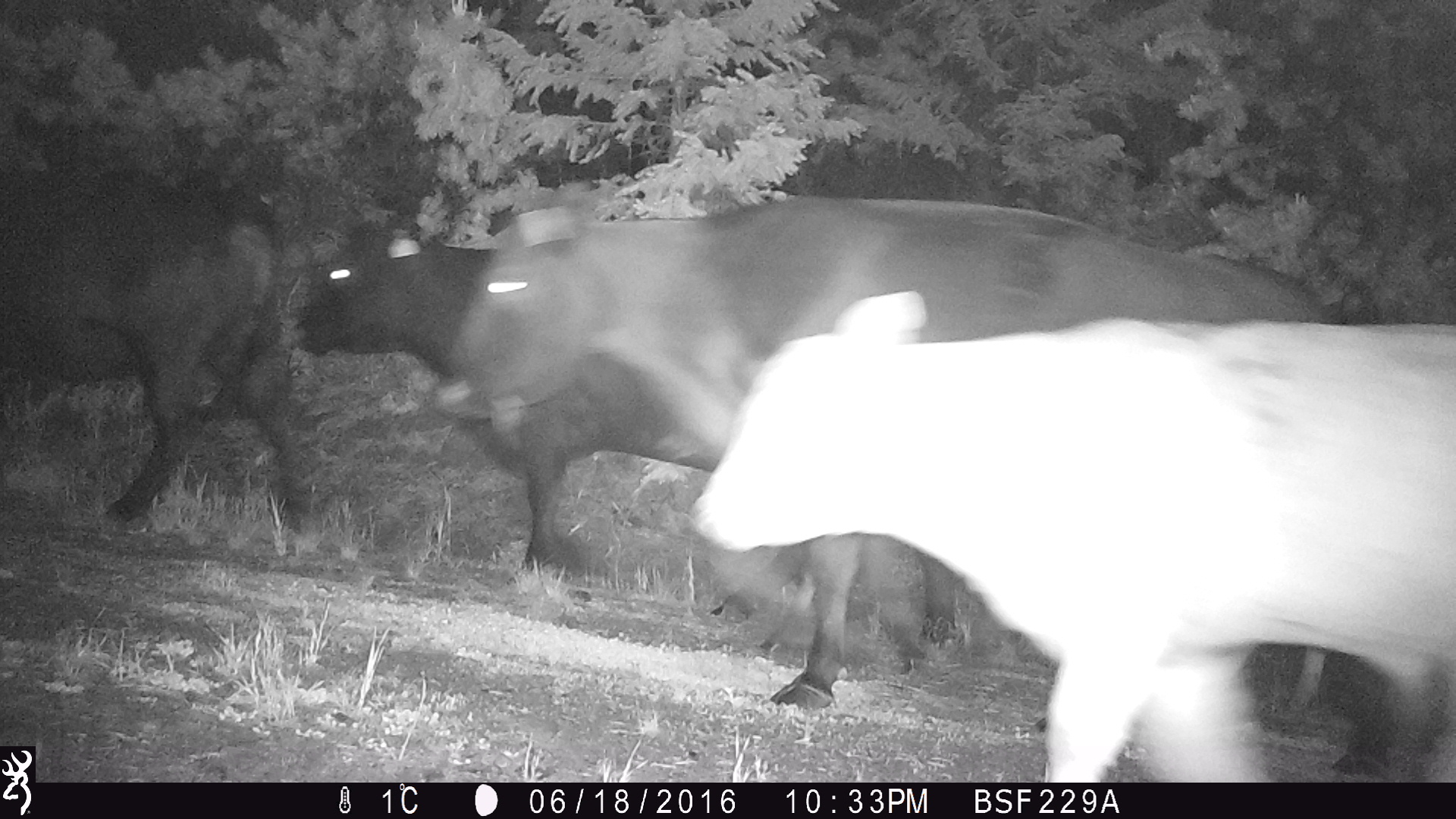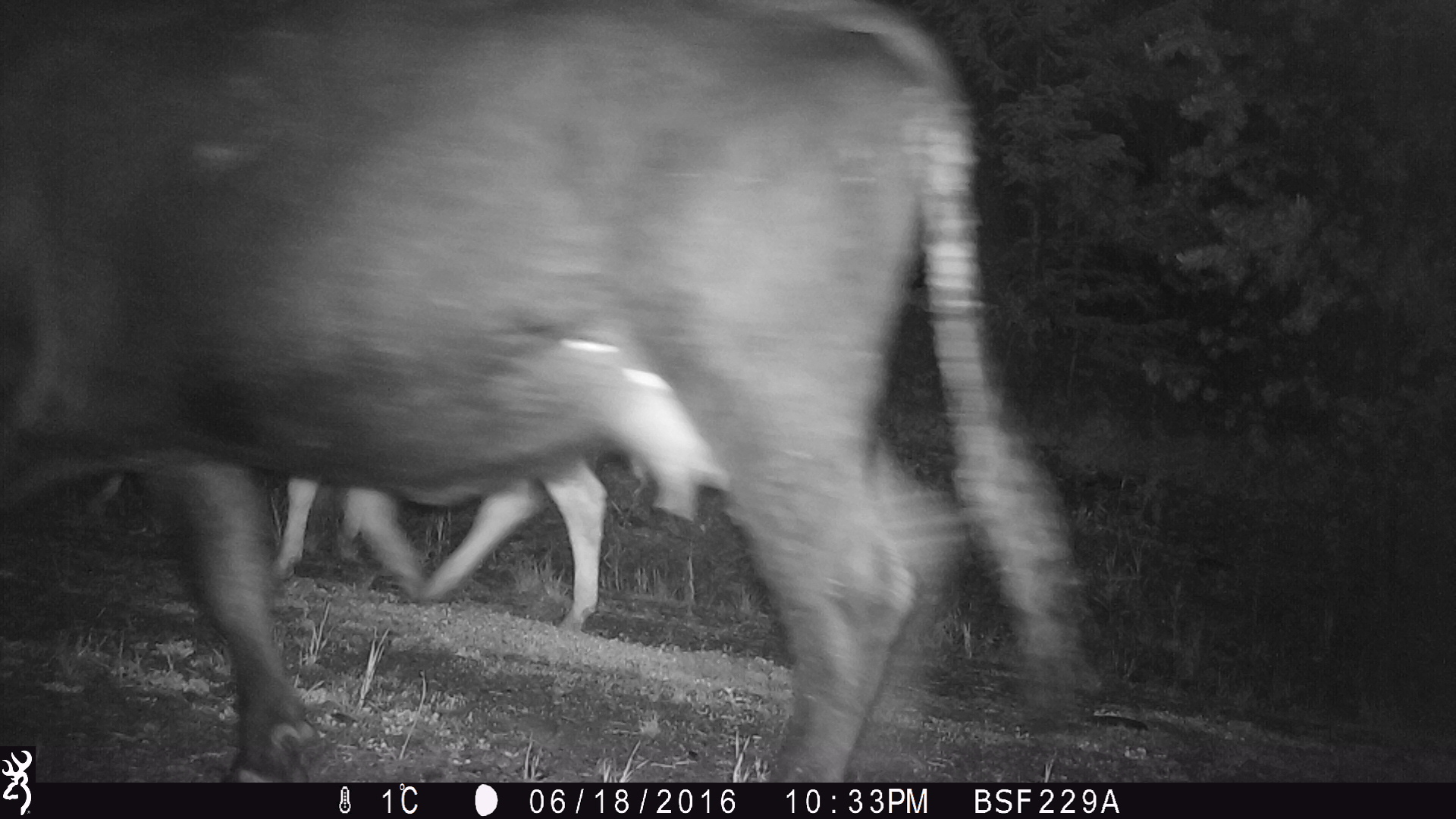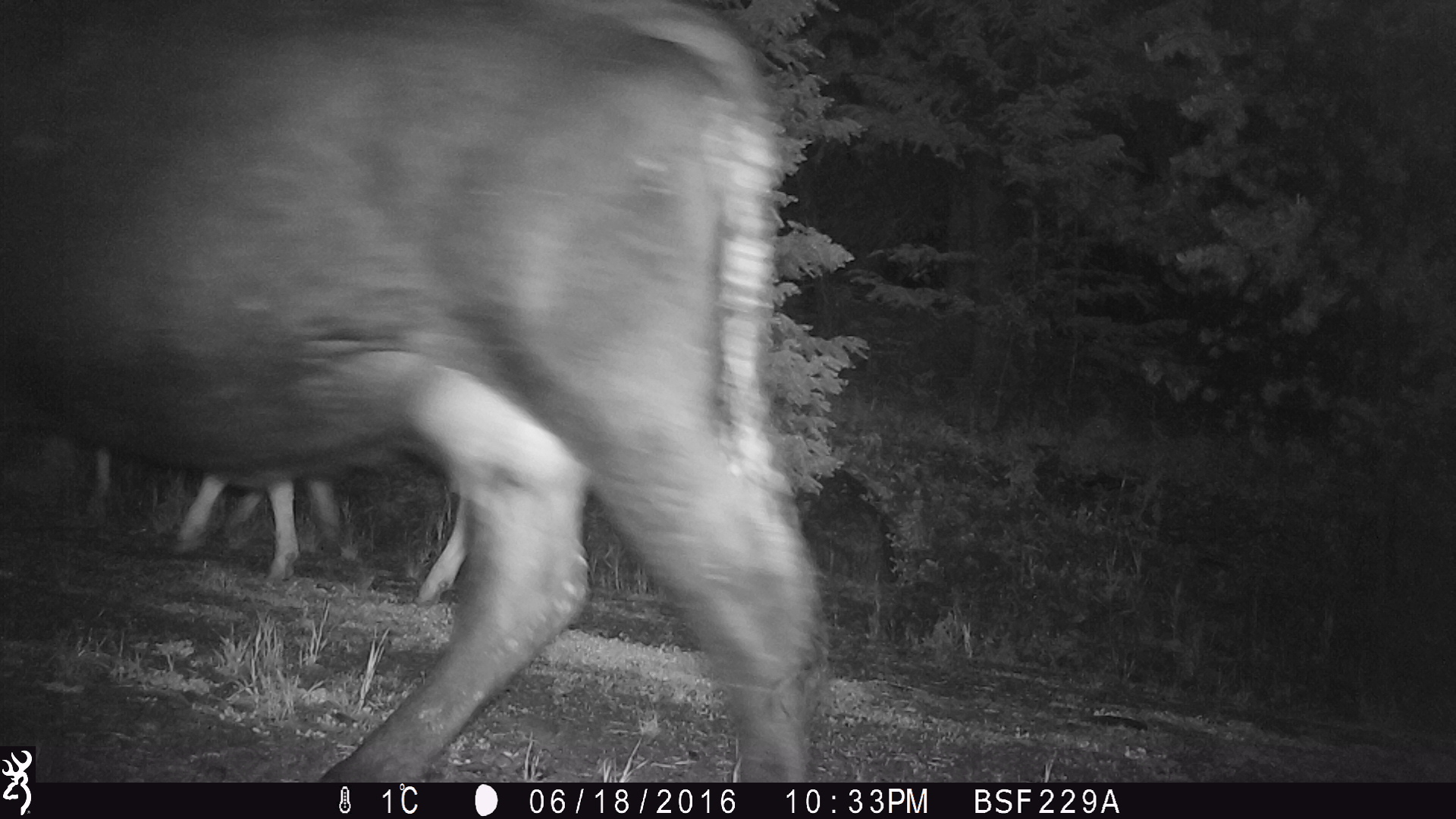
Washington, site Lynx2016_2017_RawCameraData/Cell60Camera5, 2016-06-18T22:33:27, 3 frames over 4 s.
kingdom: Animalia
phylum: Chordata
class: Mammalia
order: Artiodactyla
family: Bovidae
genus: Bos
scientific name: Bos taurus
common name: domestic cattle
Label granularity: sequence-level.